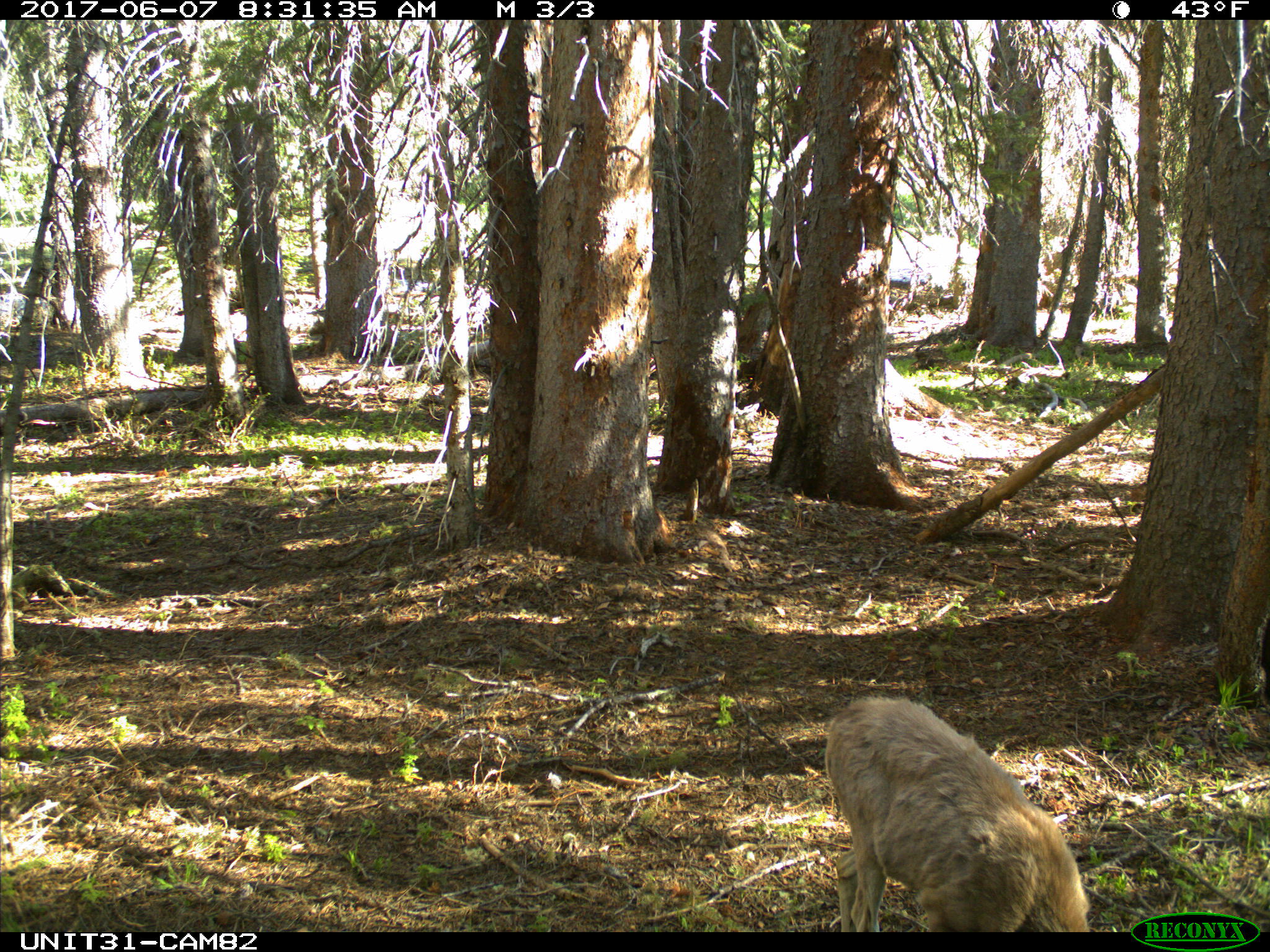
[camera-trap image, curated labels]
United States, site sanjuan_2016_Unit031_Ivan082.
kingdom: Animalia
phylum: Chordata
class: Mammalia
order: Artiodactyla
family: Cervidae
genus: Odocoileus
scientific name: Odocoileus hemionus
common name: mule deer